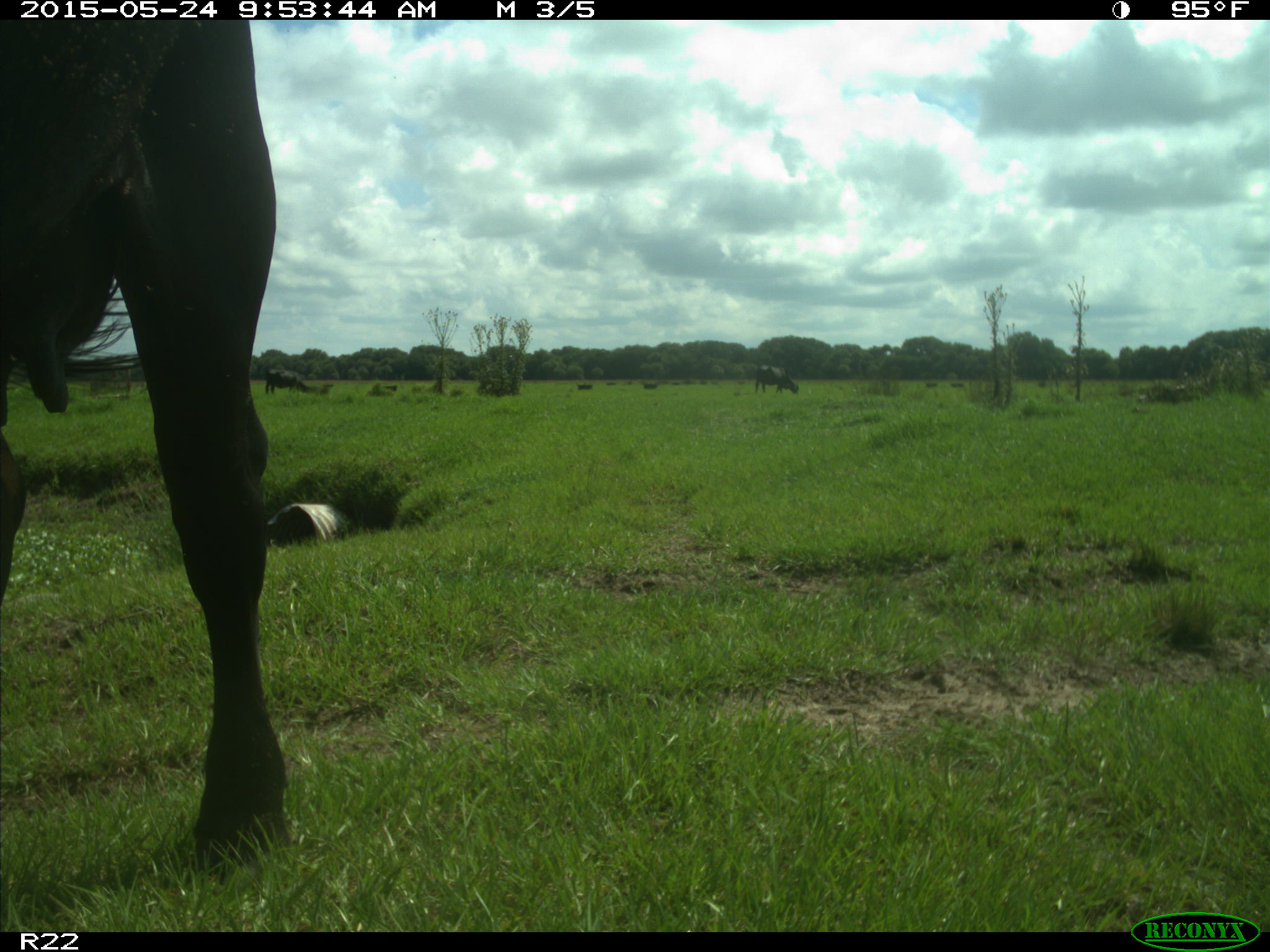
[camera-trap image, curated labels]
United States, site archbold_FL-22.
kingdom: Animalia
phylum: Chordata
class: Mammalia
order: Artiodactyla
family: Bovidae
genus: Bos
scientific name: Bos taurus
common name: domestic cow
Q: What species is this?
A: Bos taurus (domestic cow).